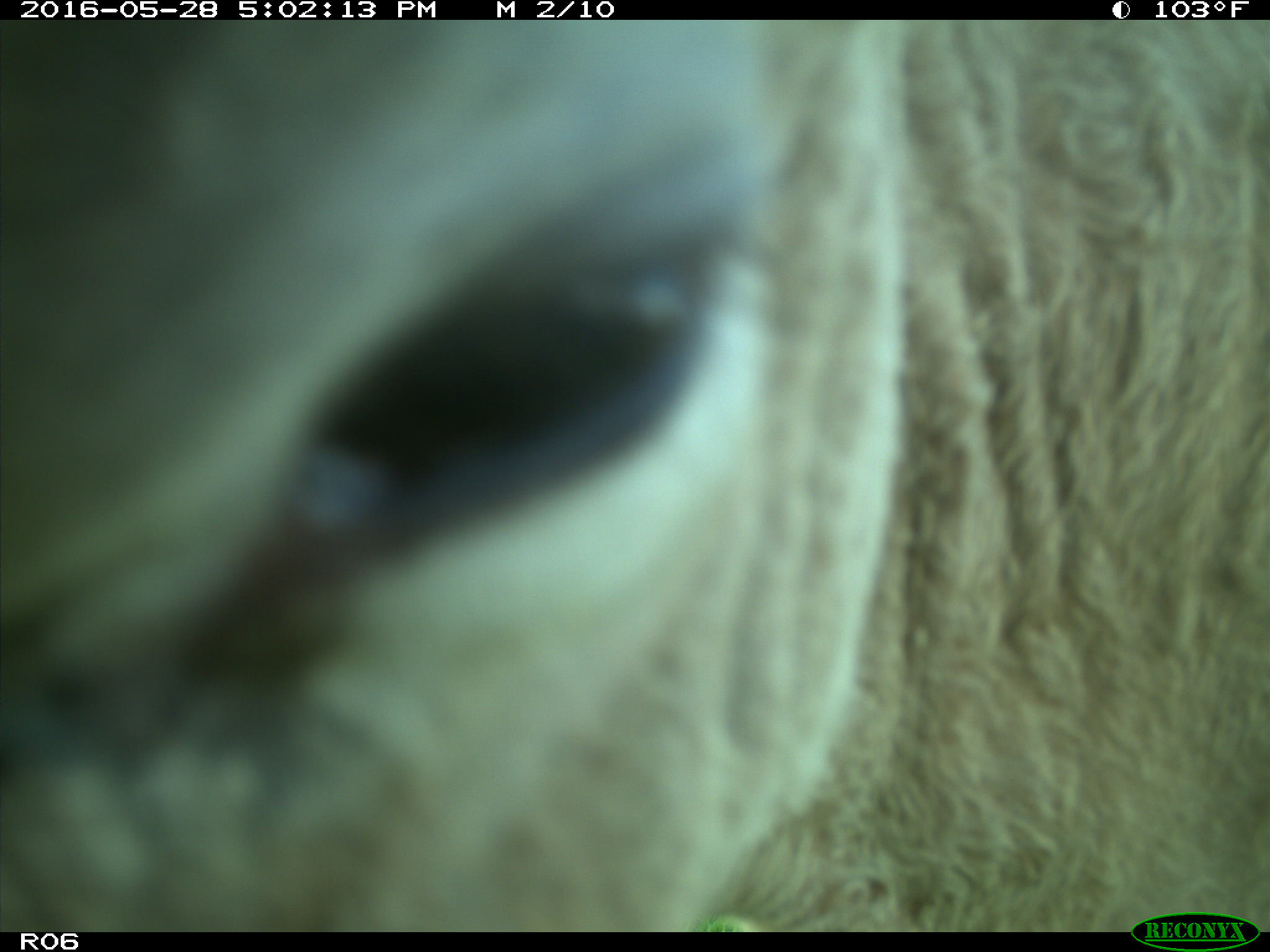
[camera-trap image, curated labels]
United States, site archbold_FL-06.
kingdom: Animalia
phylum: Chordata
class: Mammalia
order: Artiodactyla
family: Bovidae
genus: Bos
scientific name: Bos taurus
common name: domestic cow